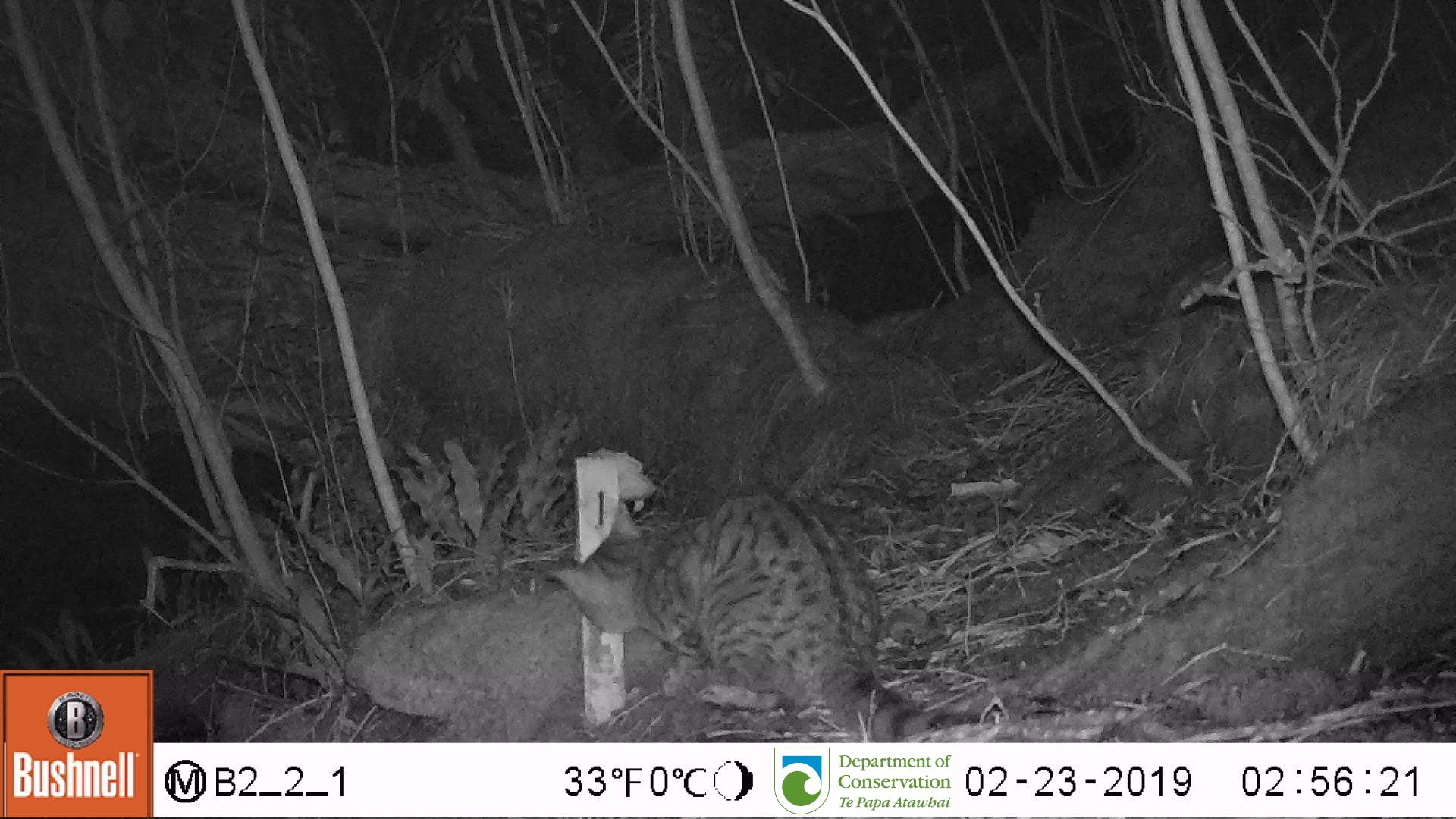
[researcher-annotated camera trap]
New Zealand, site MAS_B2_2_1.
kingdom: Animalia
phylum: Chordata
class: Mammalia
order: Carnivora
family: Felidae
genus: Felis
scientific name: Felis catus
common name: domestic cat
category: cat